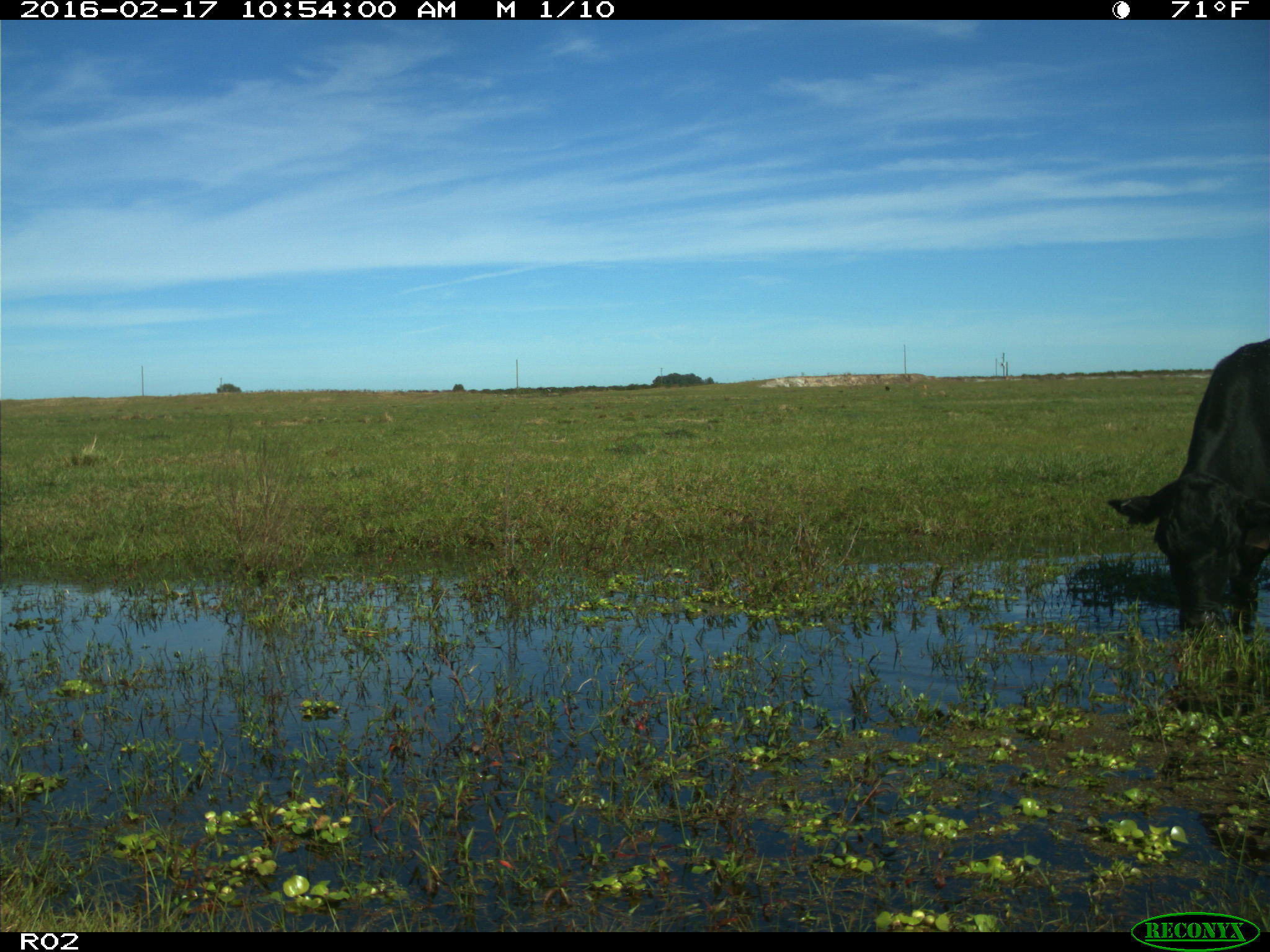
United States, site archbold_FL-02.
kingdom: Animalia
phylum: Chordata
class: Mammalia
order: Artiodactyla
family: Bovidae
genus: Bos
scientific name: Bos taurus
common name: domestic cow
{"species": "Bos taurus (domestic cow)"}